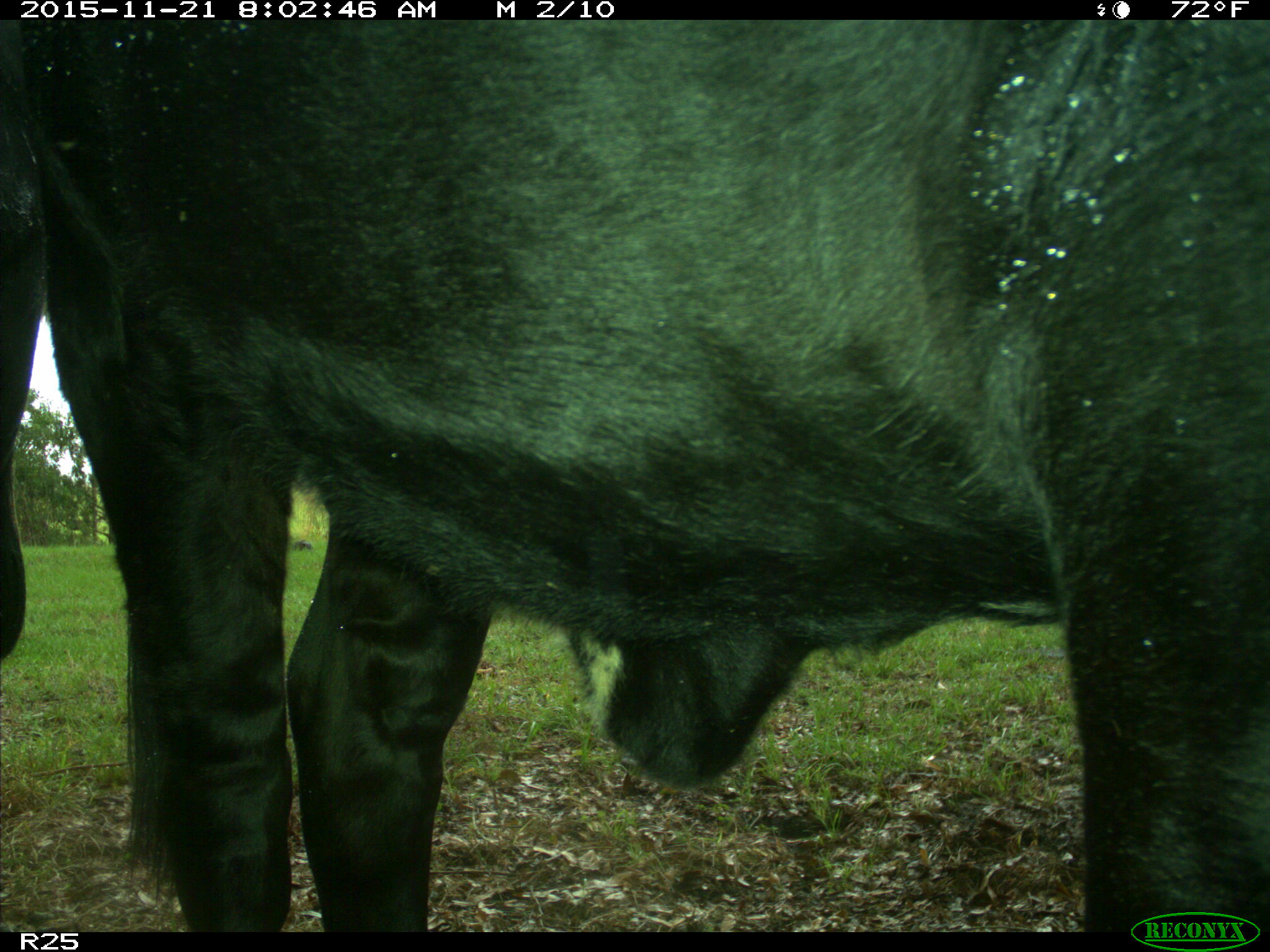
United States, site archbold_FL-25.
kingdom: Animalia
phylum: Chordata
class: Mammalia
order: Artiodactyla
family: Bovidae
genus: Bos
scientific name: Bos taurus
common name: domestic cow